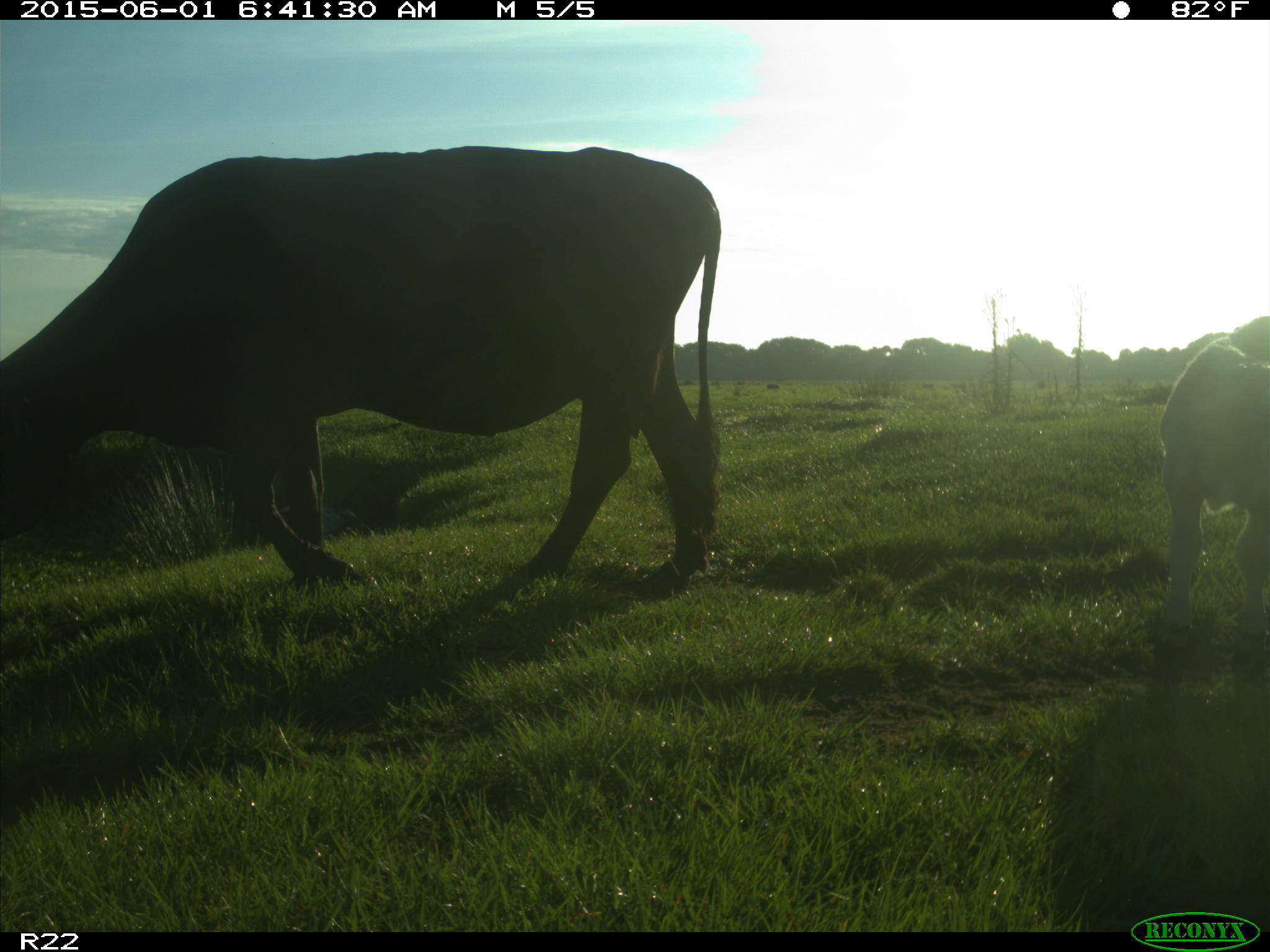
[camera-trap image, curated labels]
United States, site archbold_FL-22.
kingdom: Animalia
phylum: Chordata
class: Mammalia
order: Artiodactyla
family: Bovidae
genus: Bos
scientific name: Bos taurus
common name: domestic cow